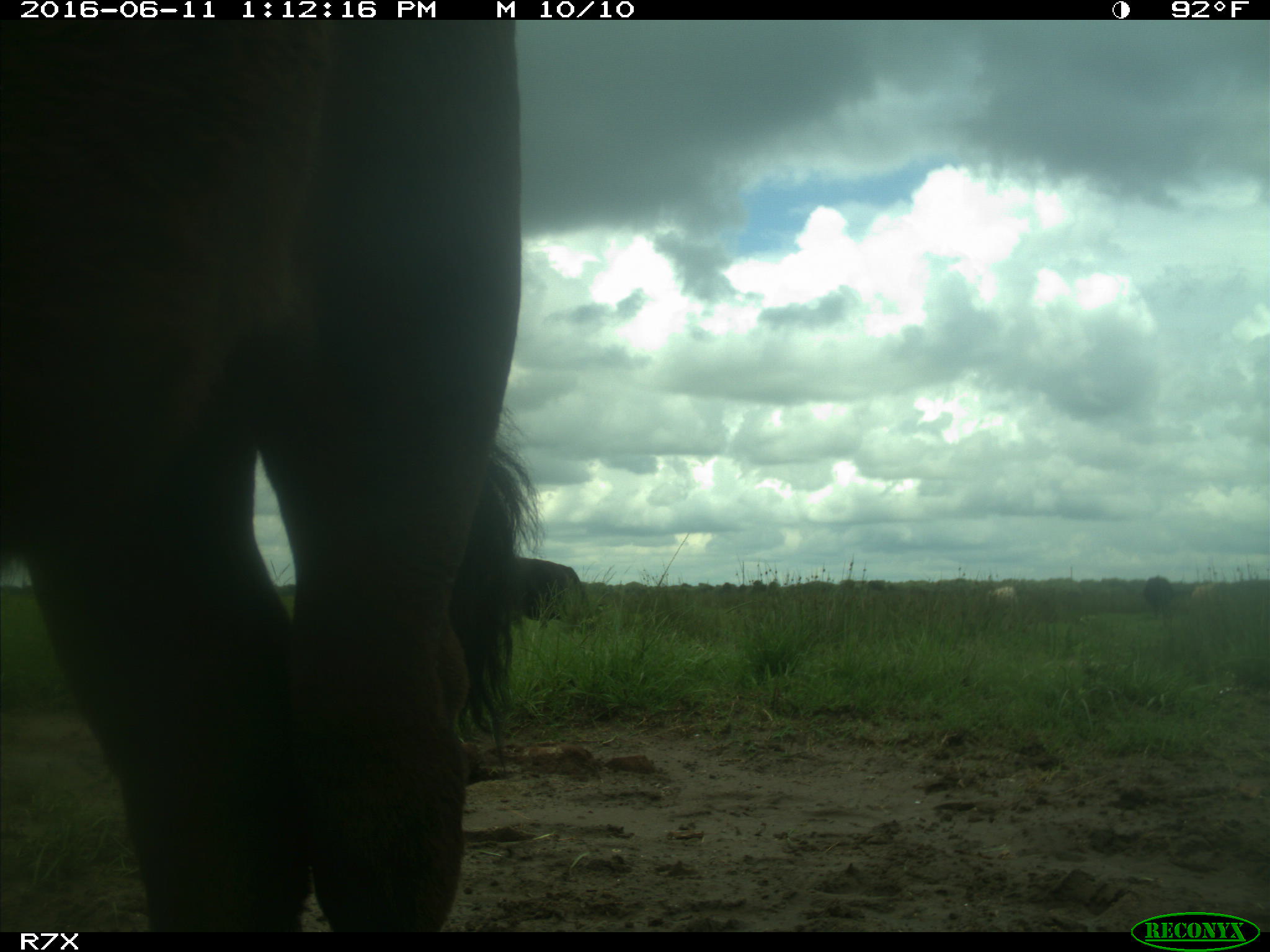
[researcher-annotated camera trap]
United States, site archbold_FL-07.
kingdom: Animalia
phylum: Chordata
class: Mammalia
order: Artiodactyla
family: Bovidae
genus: Bos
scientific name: Bos taurus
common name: domestic cow